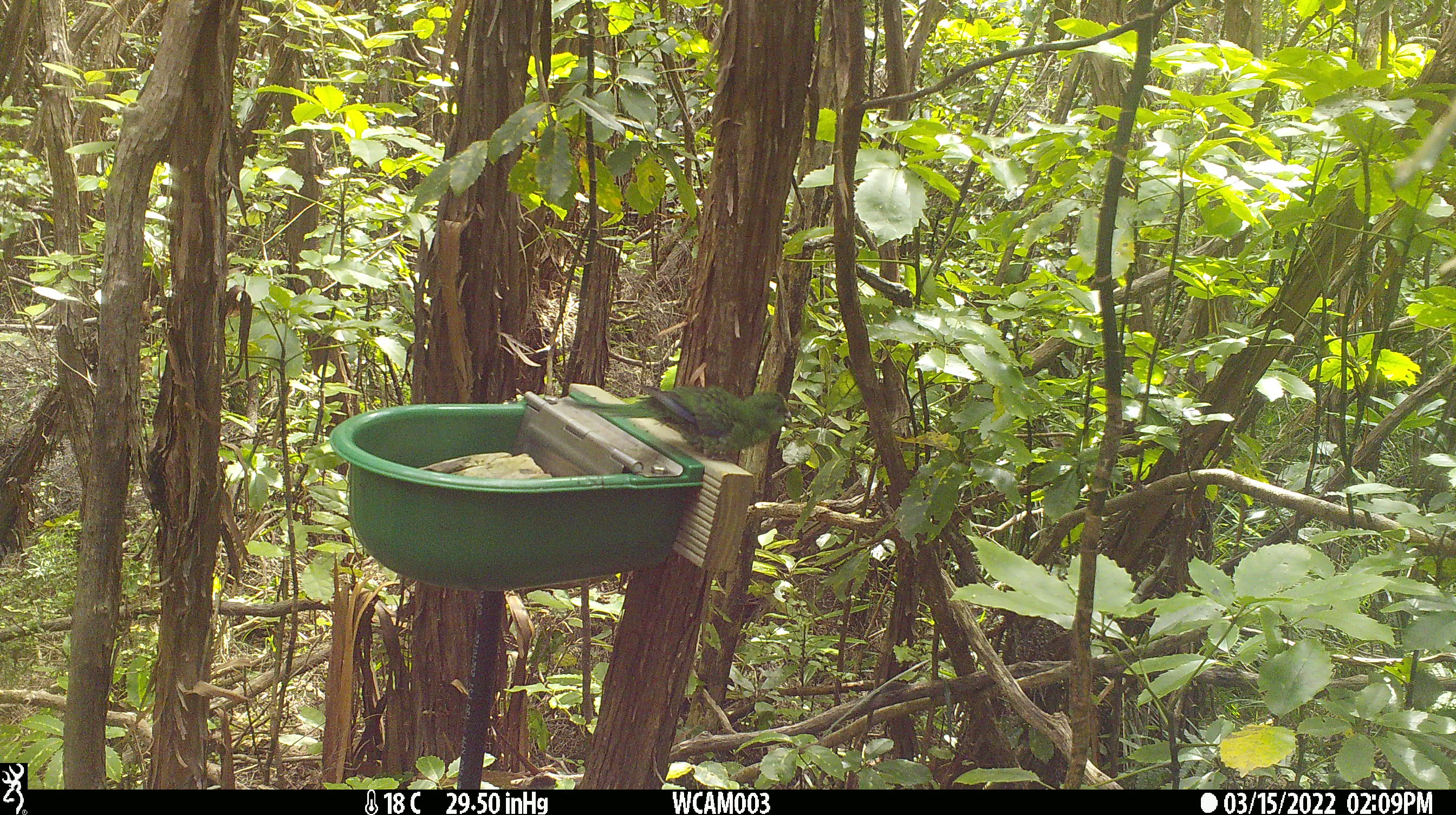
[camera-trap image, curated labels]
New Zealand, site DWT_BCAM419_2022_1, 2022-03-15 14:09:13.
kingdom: Animalia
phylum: Chordata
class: Aves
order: Psittaciformes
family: Psittaculidae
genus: Cyanoramphus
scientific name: Cyanoramphus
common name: parakeet